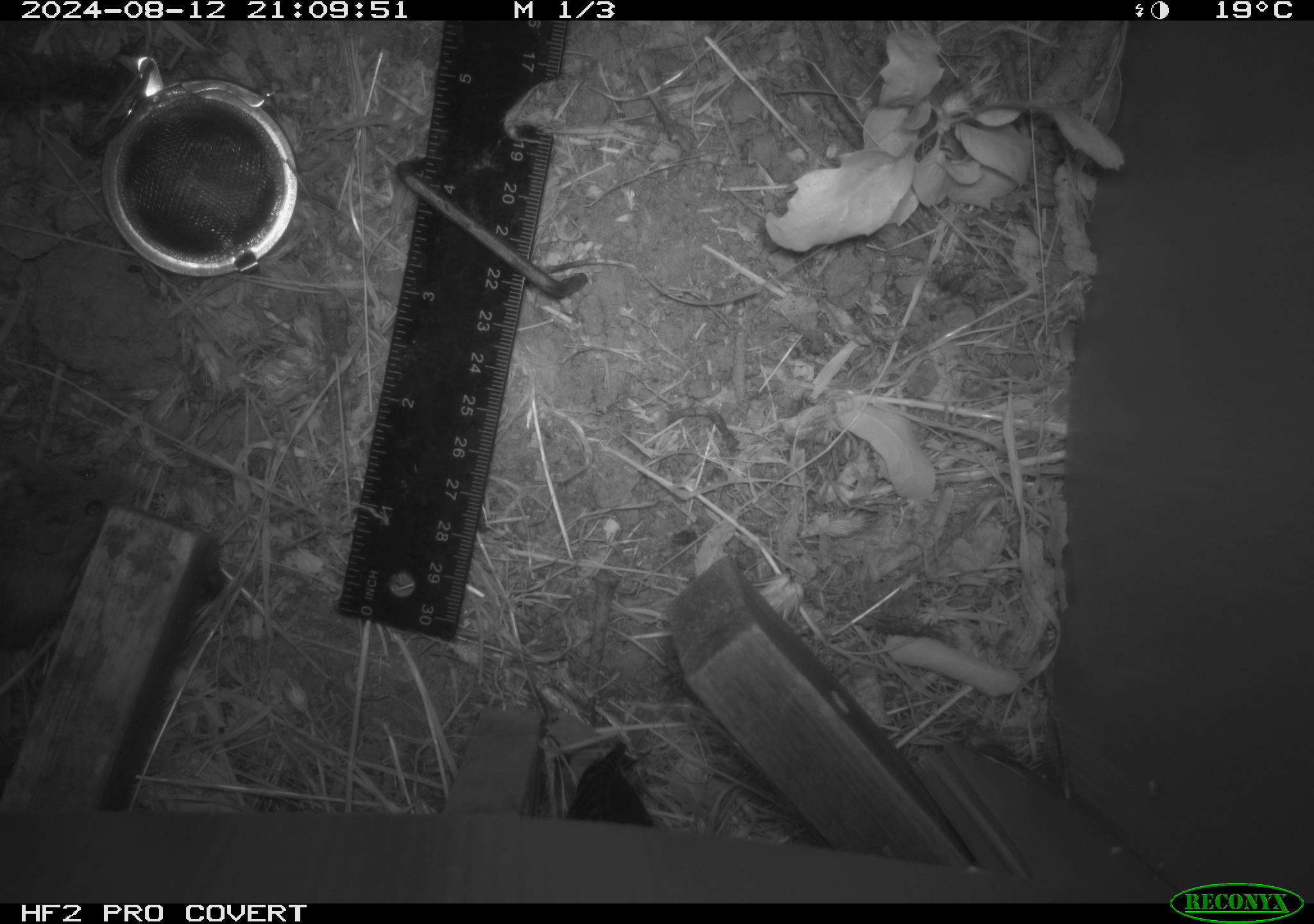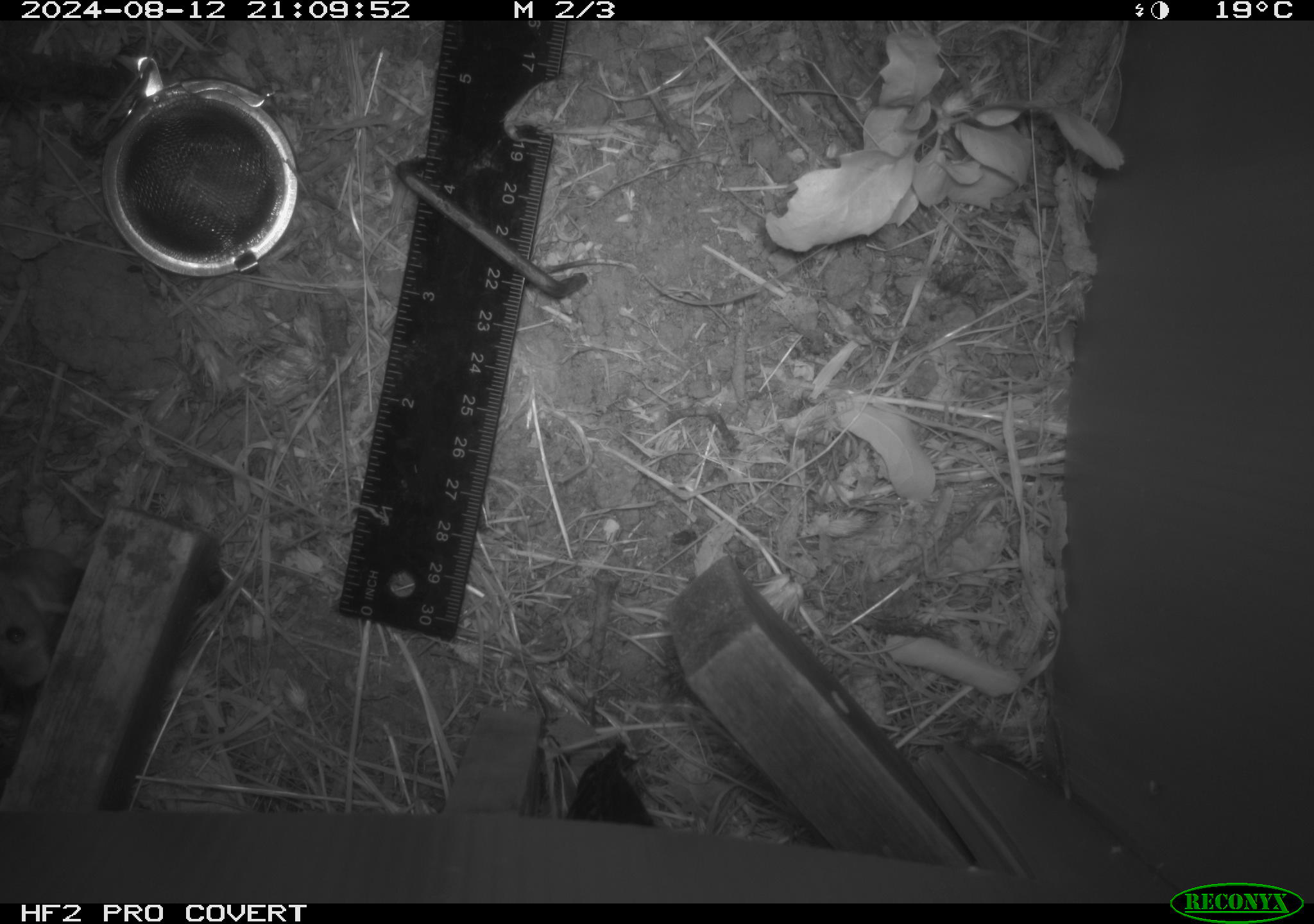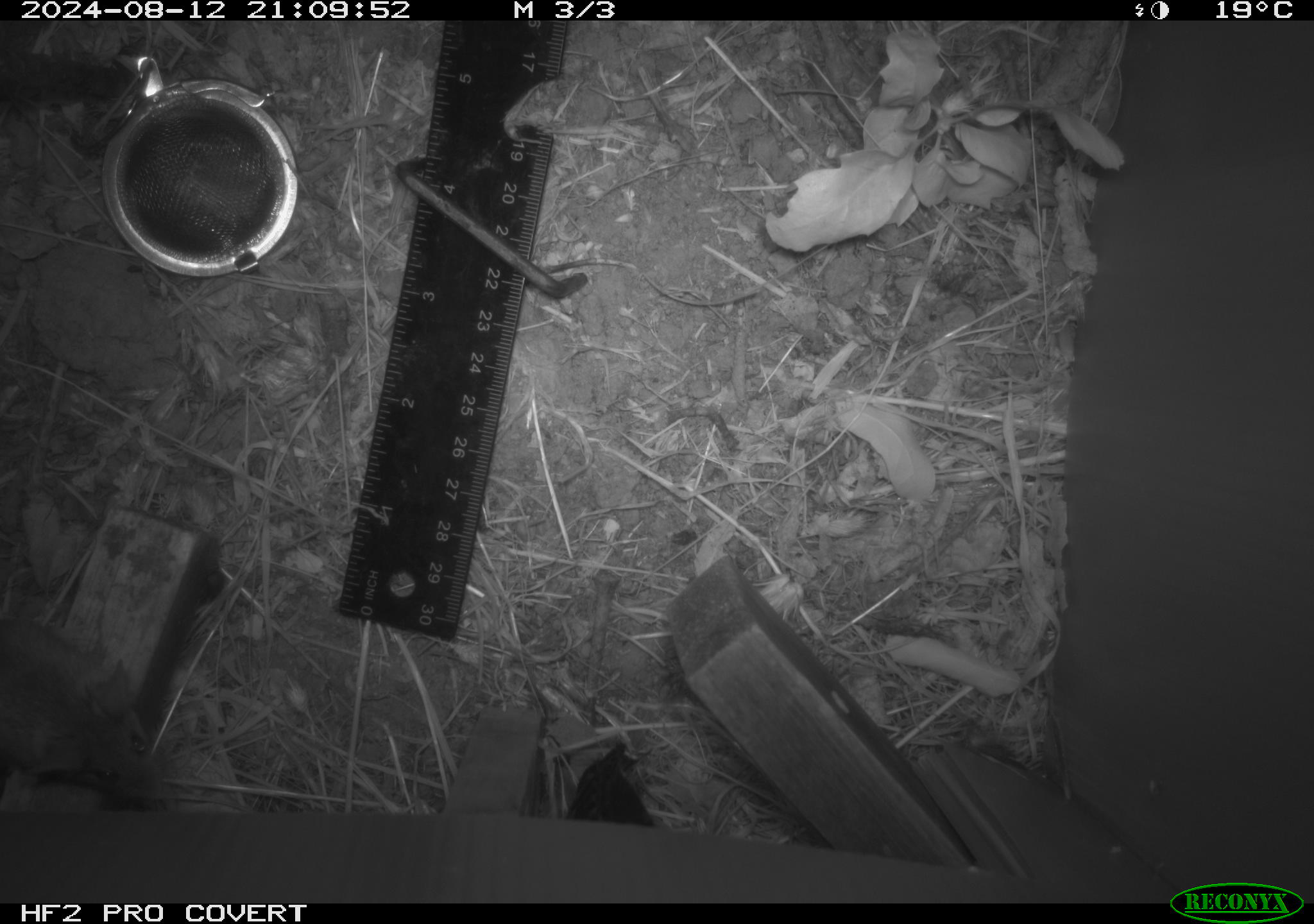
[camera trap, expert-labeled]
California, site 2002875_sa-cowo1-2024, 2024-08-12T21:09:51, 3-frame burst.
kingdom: Animalia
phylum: Chordata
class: Mammalia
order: Rodentia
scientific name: Rodentia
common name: mouse species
Mouse species (Rodentia).